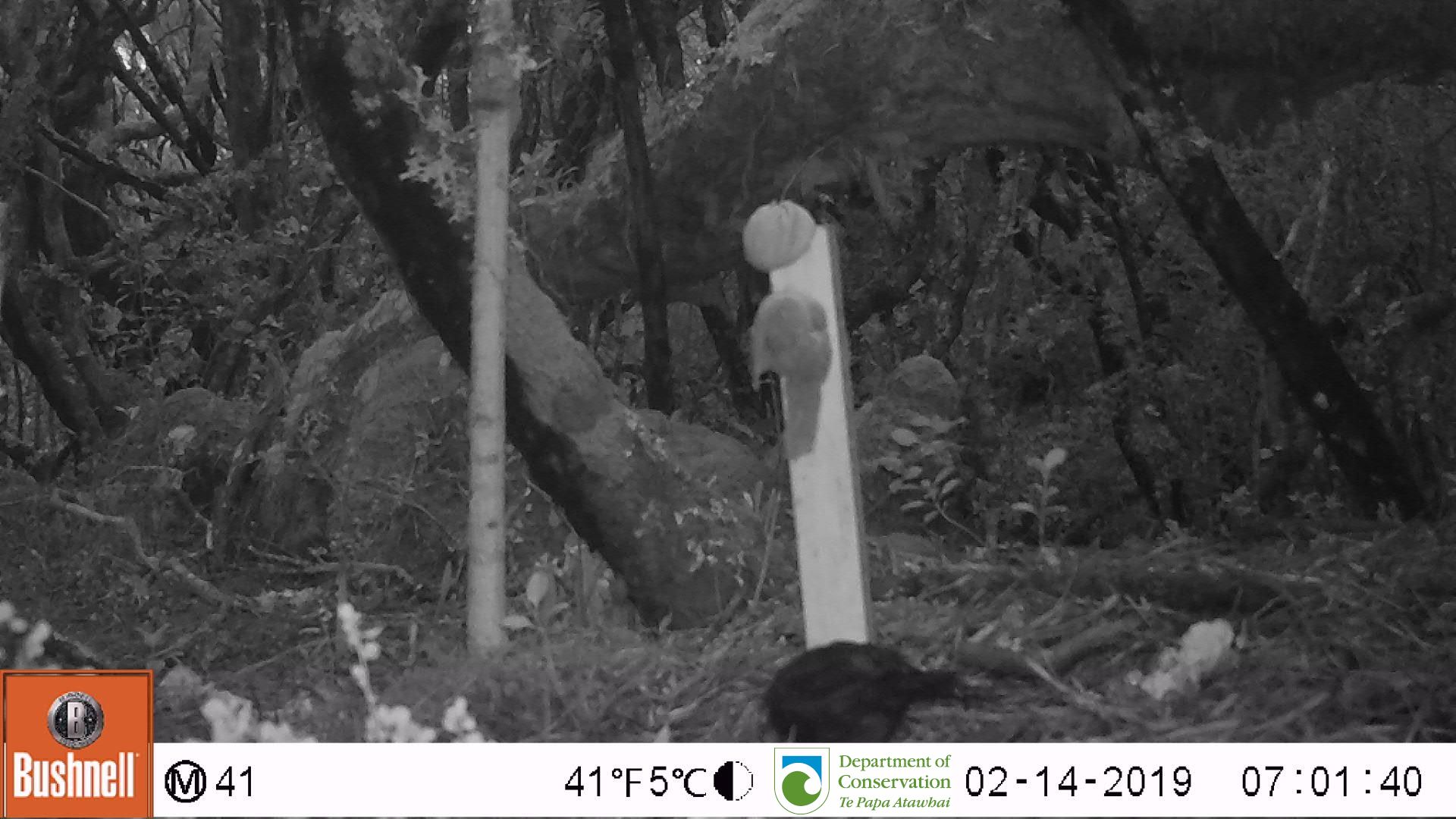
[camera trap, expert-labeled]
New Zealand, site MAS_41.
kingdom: Animalia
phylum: Chordata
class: Aves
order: Passeriformes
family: Turdidae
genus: Turdus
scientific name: Turdus merula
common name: eurasian blackbird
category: blackbird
Blackbird (eurasian blackbird) (Turdus merula).